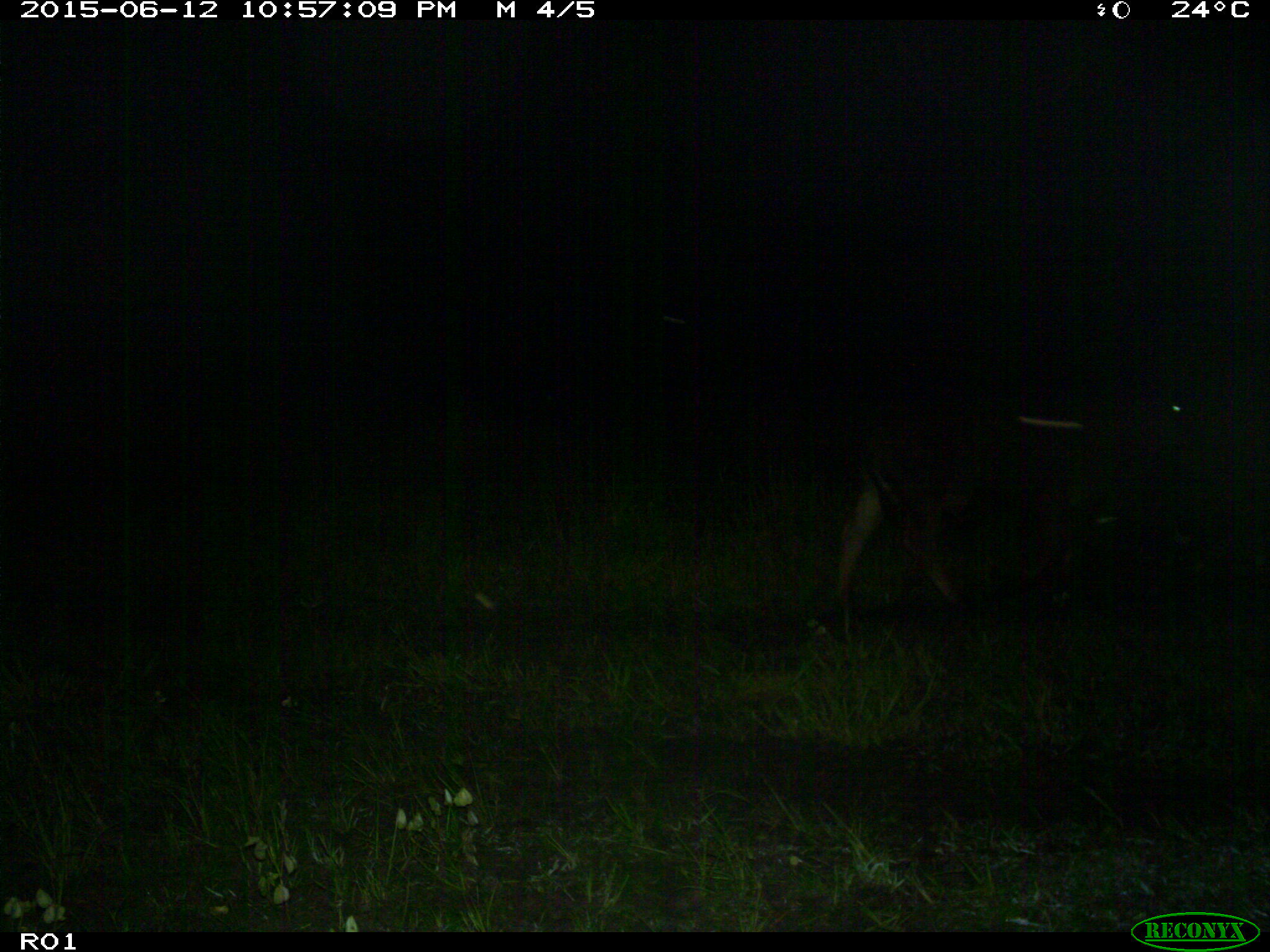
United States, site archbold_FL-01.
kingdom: Animalia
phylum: Chordata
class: Mammalia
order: Artiodactyla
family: Bovidae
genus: Bos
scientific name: Bos taurus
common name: domestic cow